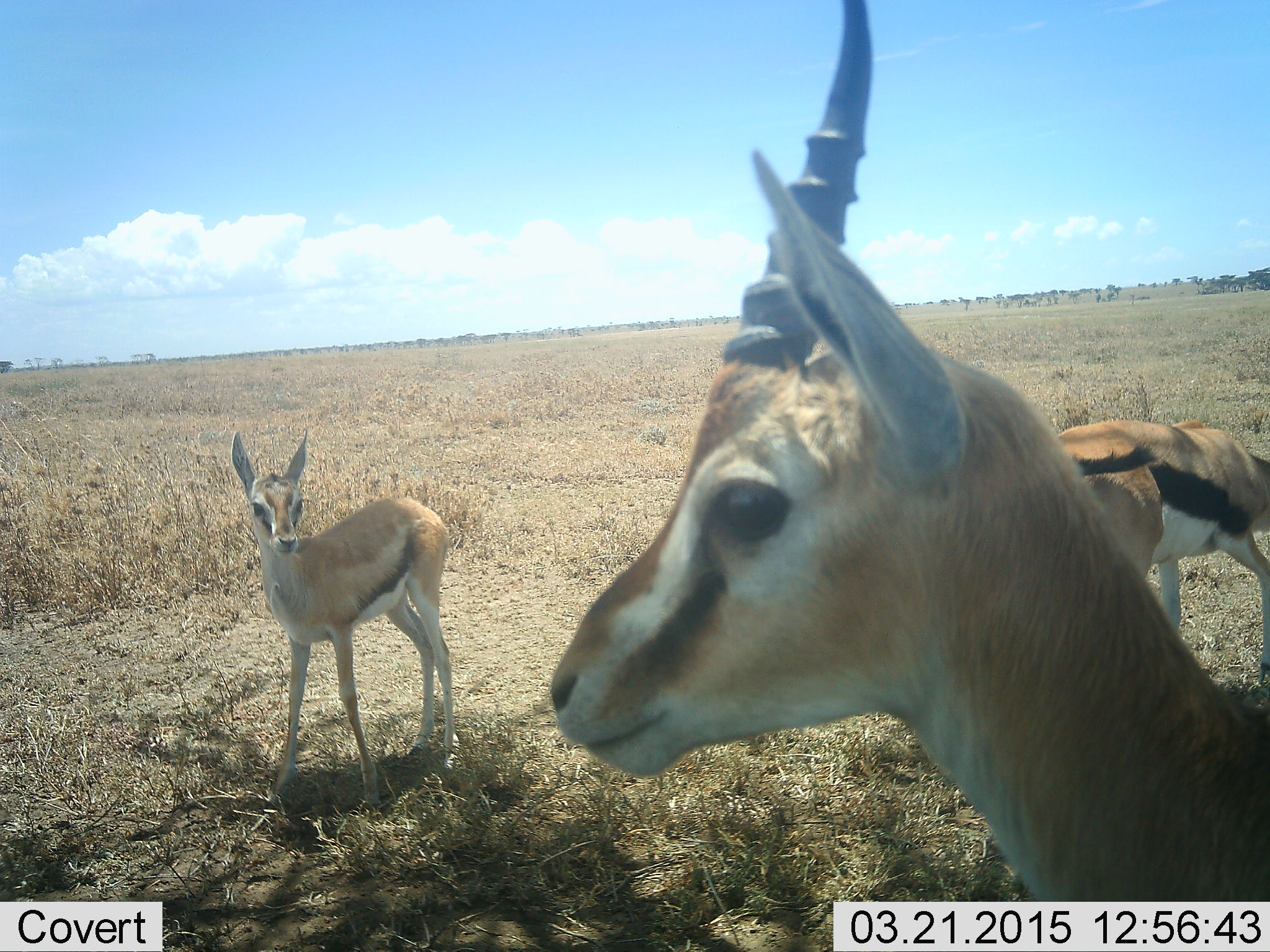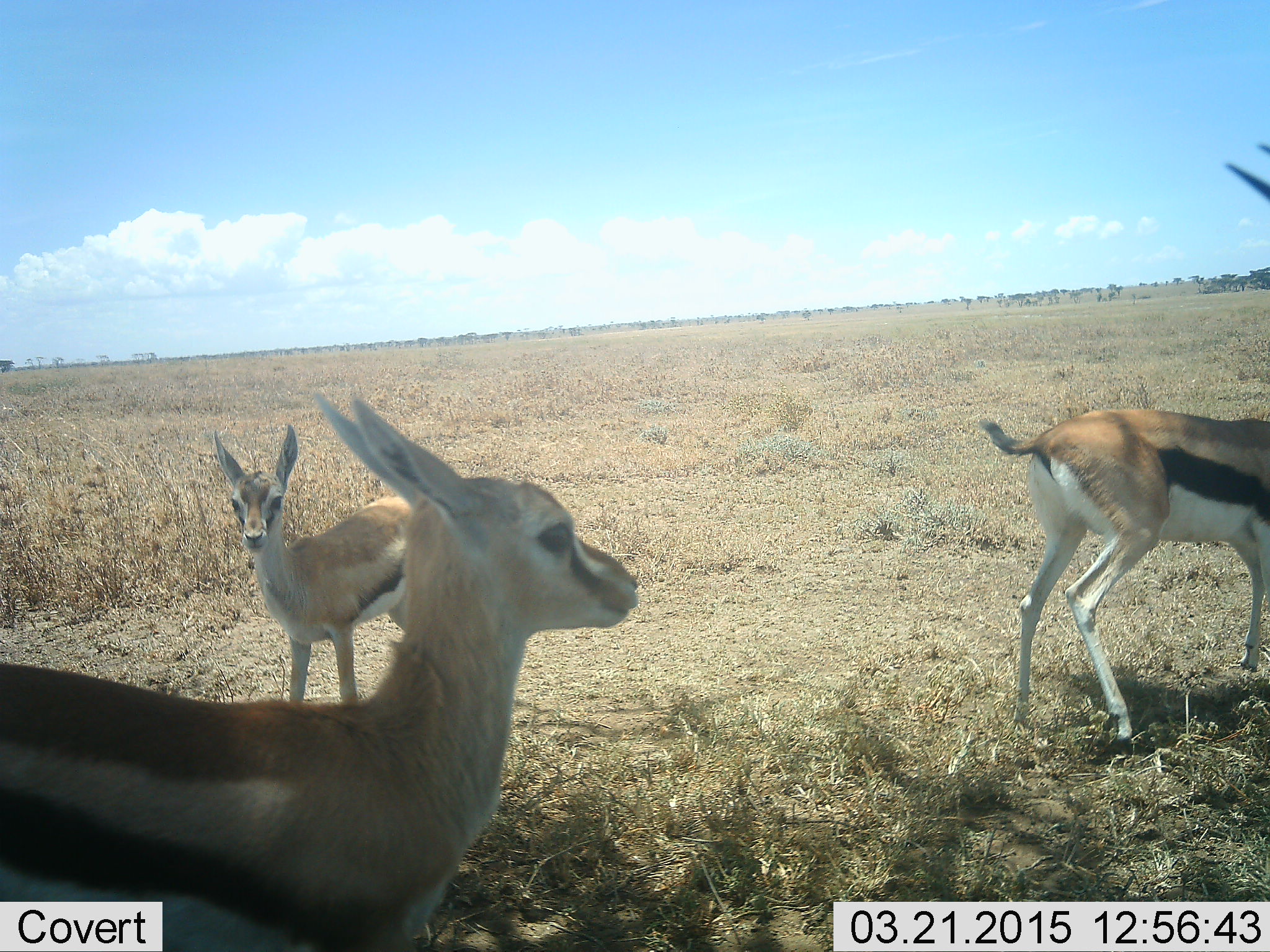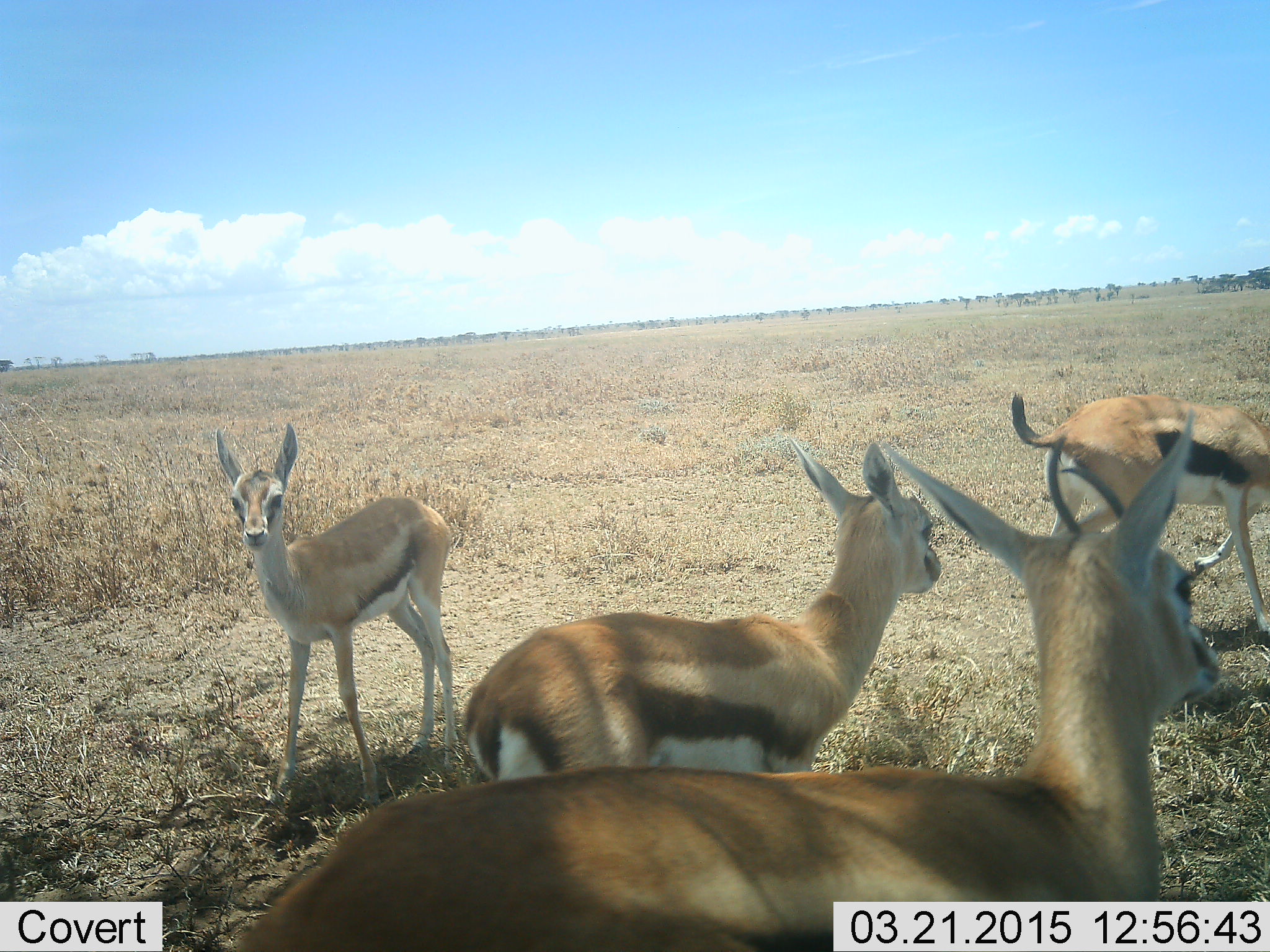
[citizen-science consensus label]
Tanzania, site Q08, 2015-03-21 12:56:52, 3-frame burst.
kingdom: Animalia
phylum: Chordata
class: Mammalia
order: Artiodactyla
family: Bovidae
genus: Eudorcas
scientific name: Eudorcas thomsonii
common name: thomson's gazelle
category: gazellethomsons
Gazellethomsons (thomson's gazelle) (Eudorcas thomsonii), count 4. Behavior (volunteer vote fractions): standing 70%, resting 0%, moving 60%, interacting 0%. Young present (vote fraction): 20%. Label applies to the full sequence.